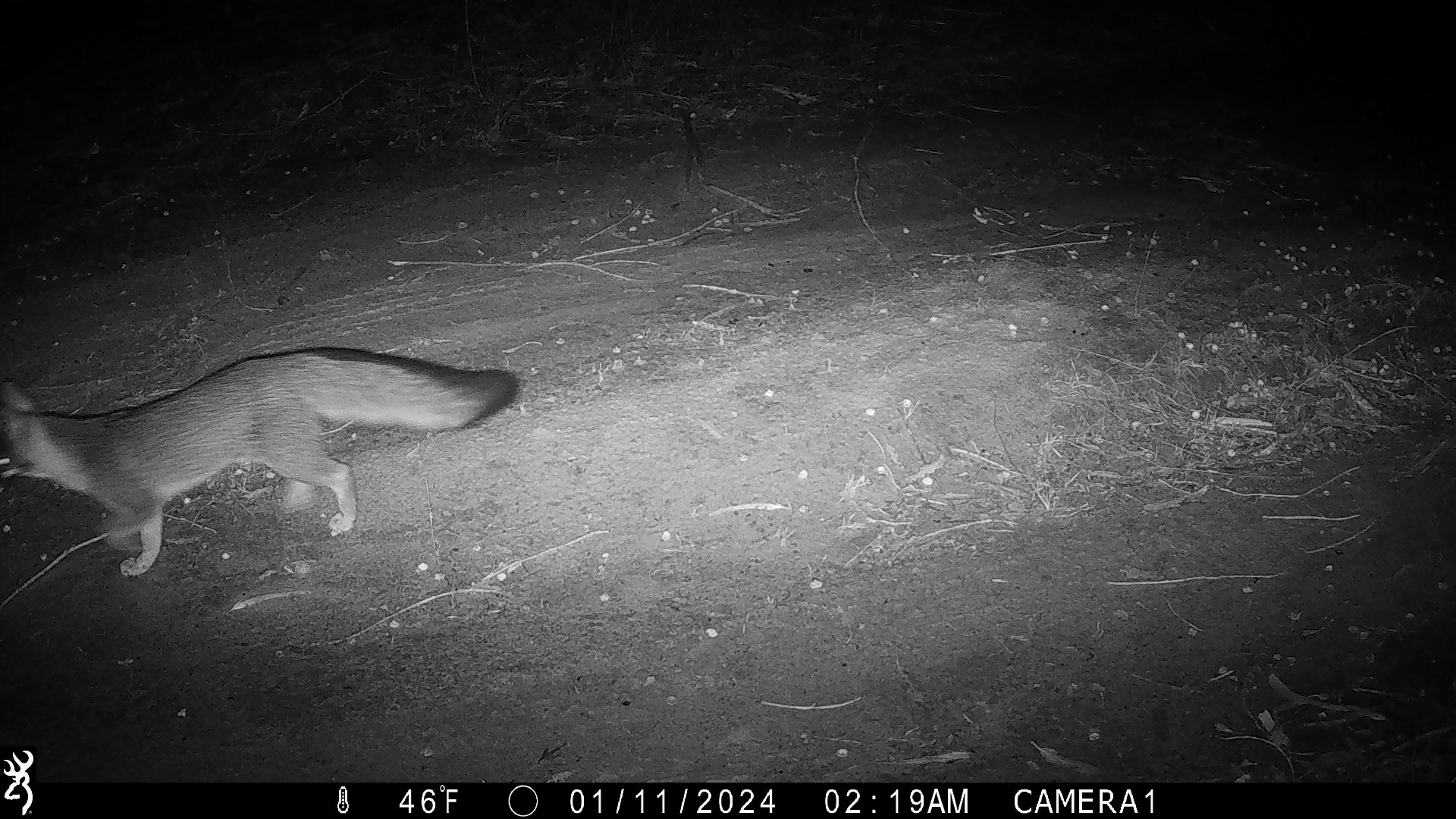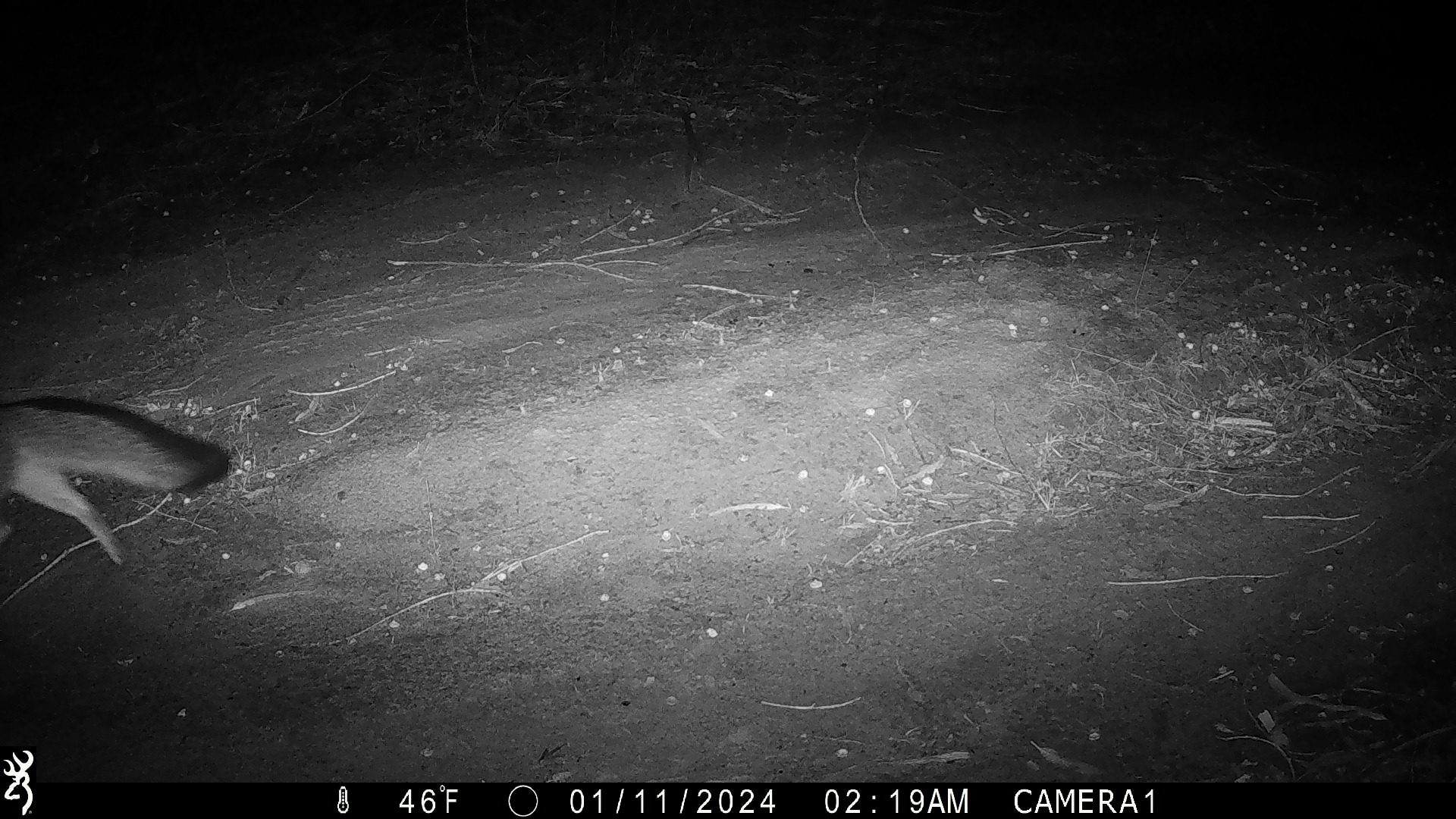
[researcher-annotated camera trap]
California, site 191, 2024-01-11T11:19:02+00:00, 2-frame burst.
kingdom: Animalia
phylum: Chordata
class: Mammalia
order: Carnivora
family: Canidae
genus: Urocyon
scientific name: Urocyon cinereoargenteus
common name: gray fox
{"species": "gray fox (Urocyon cinereoargenteus)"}